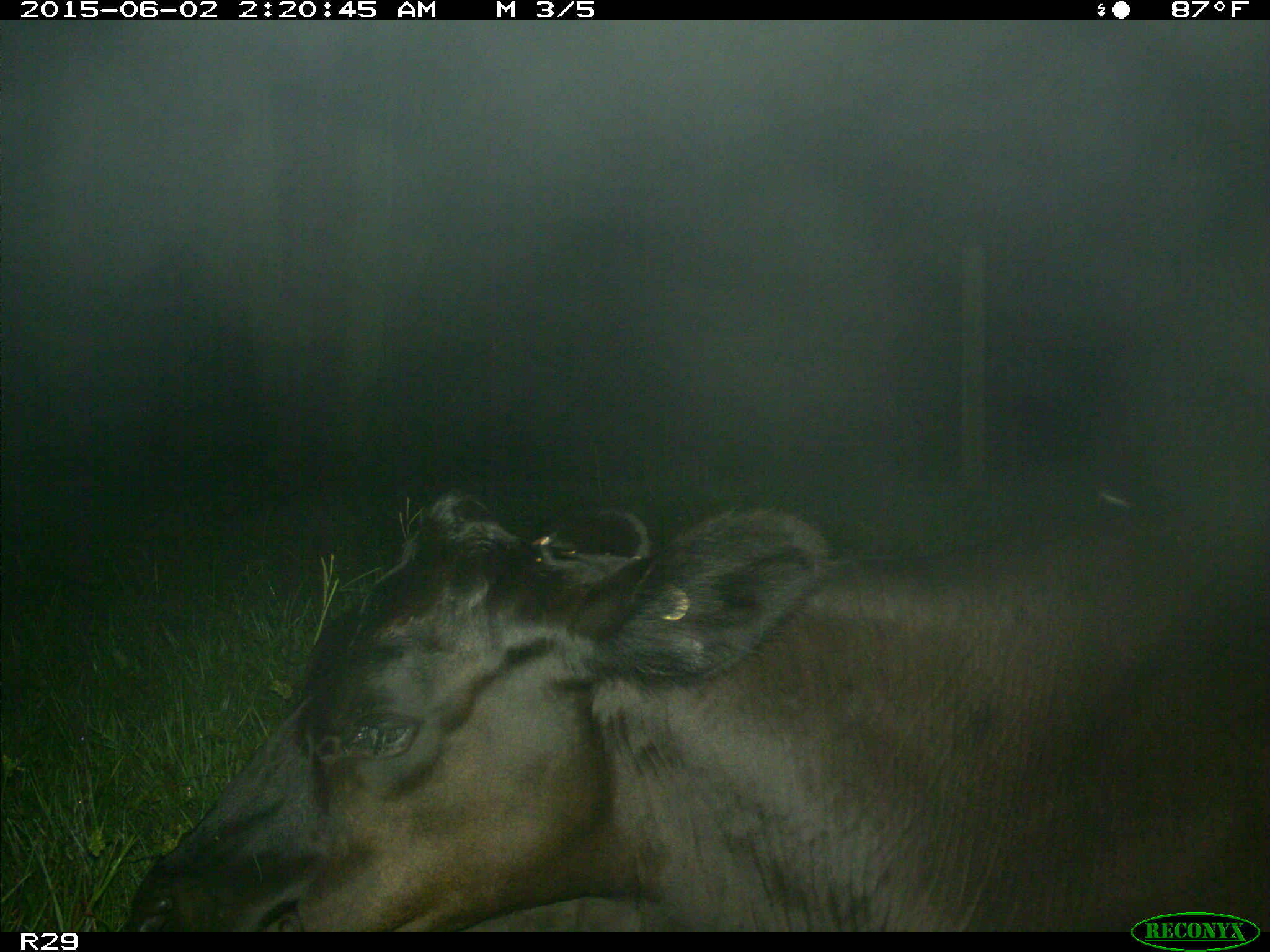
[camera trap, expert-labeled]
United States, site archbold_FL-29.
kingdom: Animalia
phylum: Chordata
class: Mammalia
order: Artiodactyla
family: Bovidae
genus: Bos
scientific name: Bos taurus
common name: domestic cow